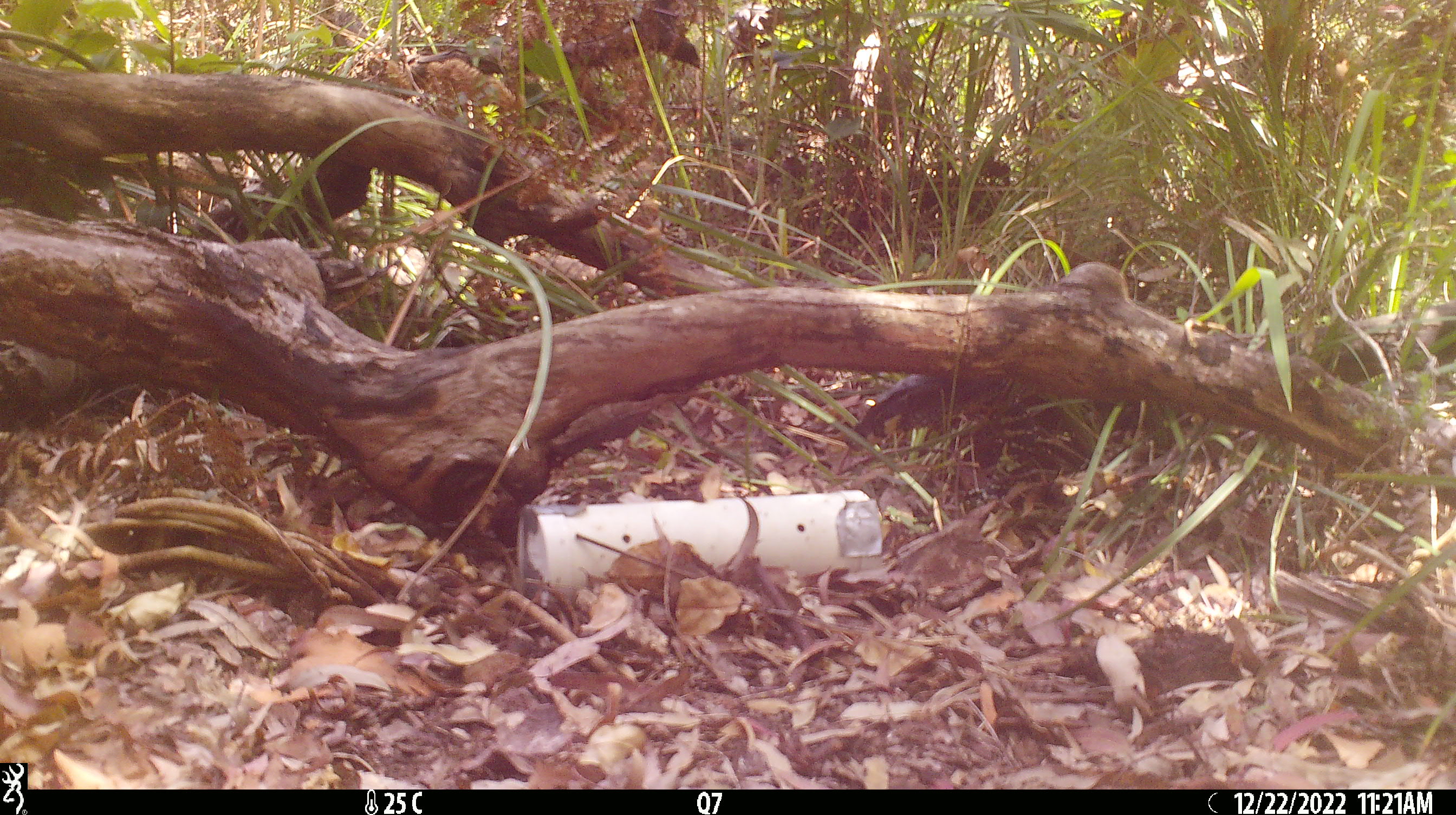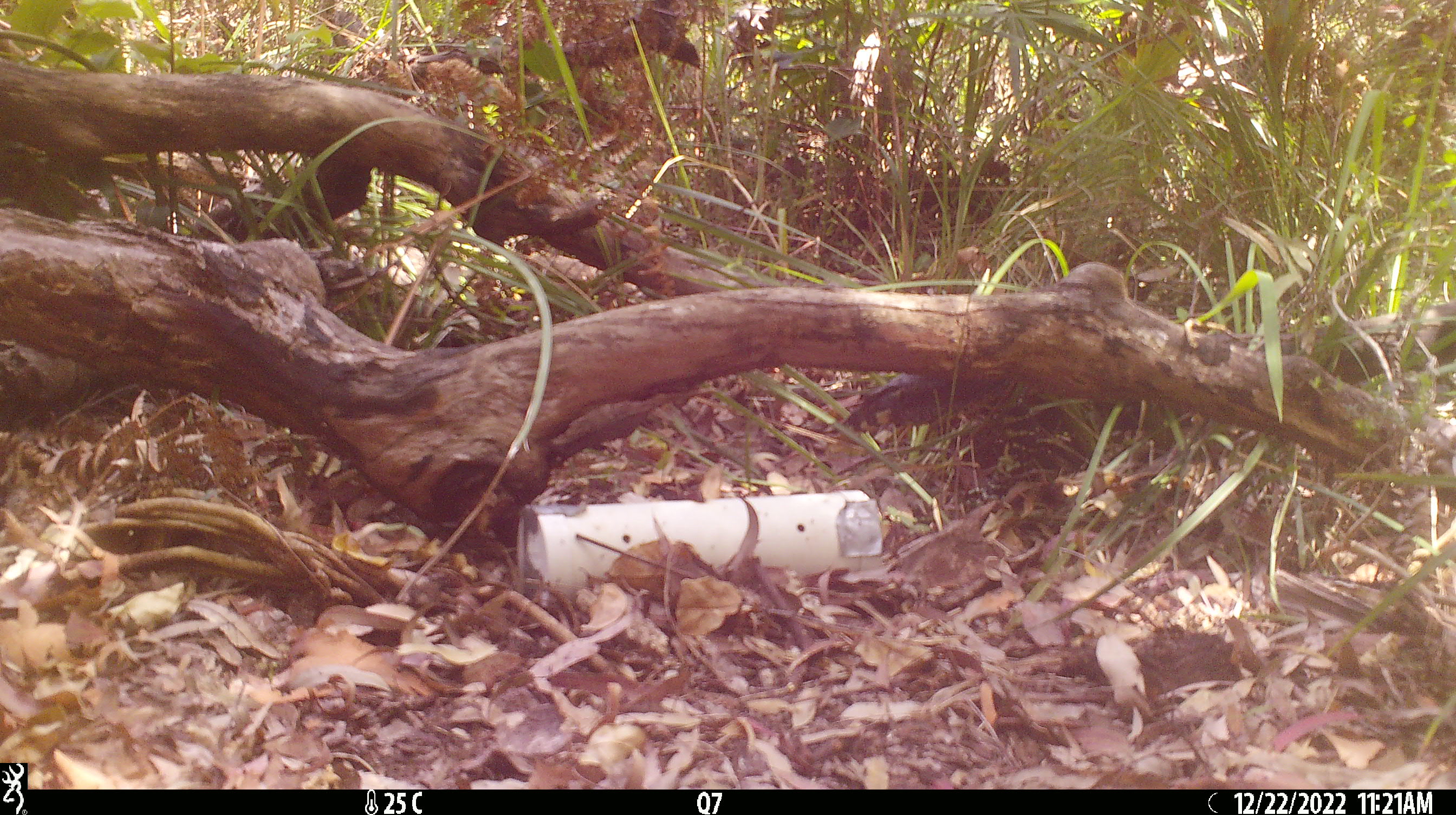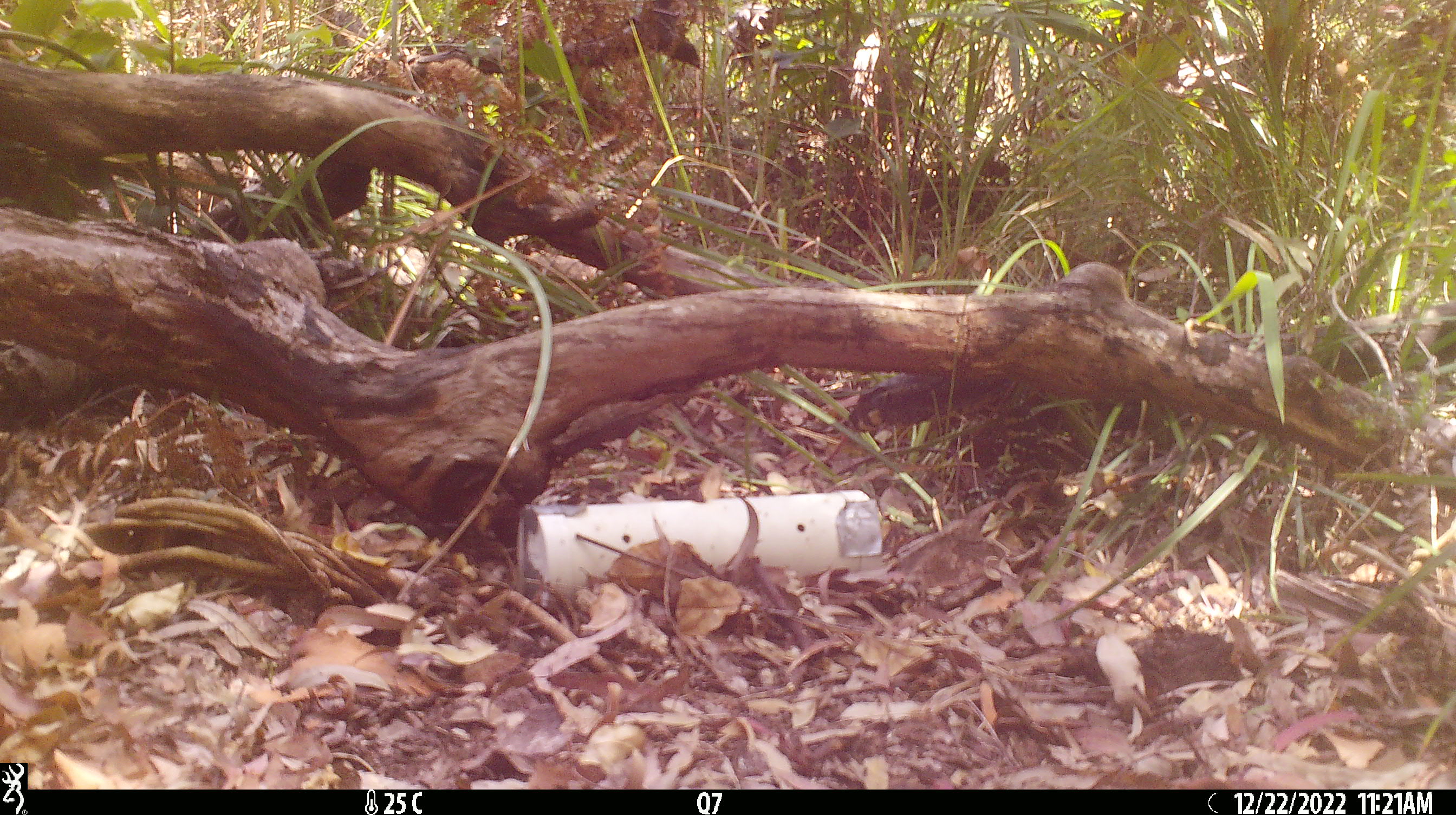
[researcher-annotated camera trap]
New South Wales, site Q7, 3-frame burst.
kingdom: Animalia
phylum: Chordata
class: Reptilia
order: Squamata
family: Varanidae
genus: Varanus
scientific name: Varanus varius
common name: lace monitor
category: goanna